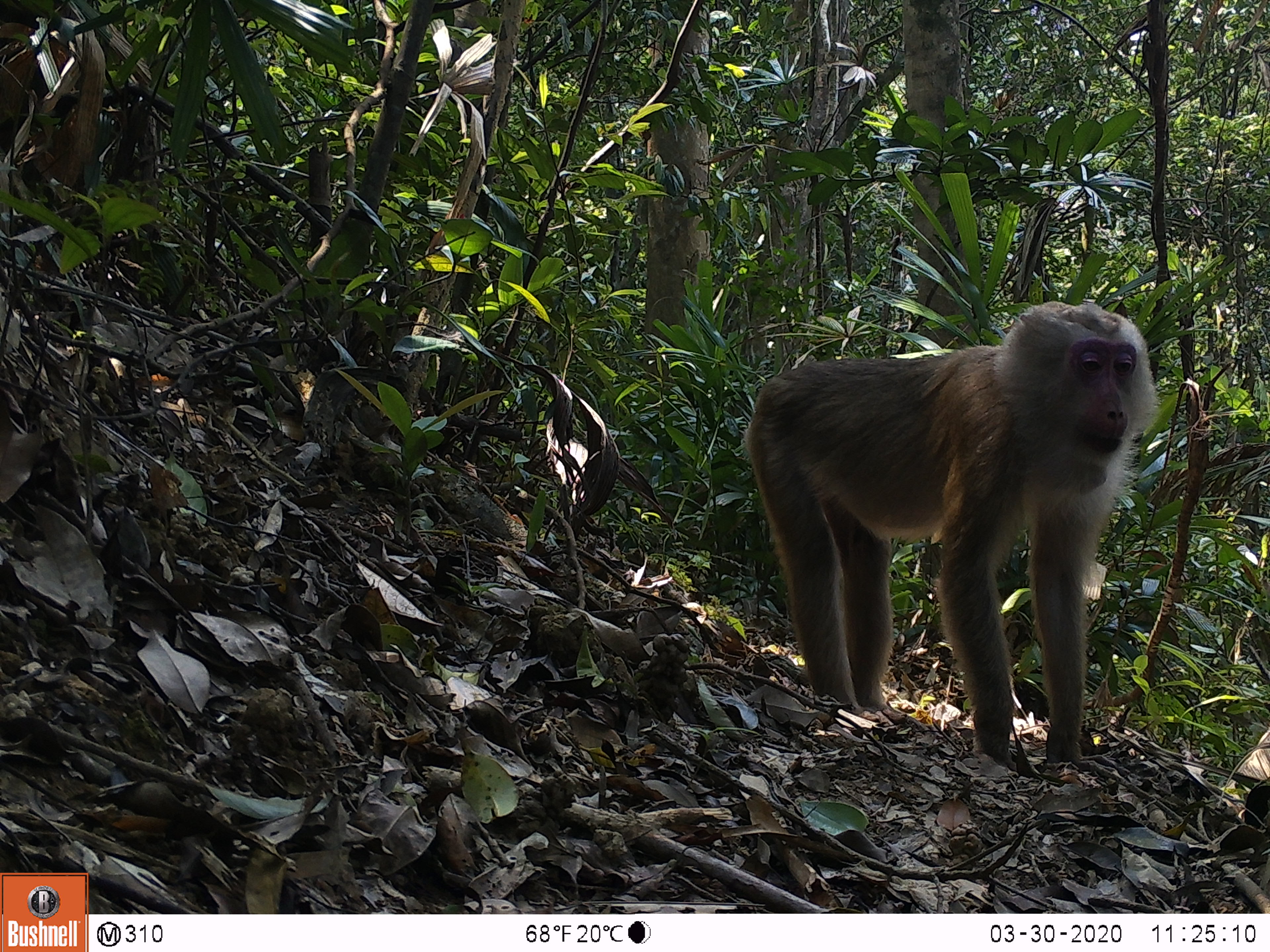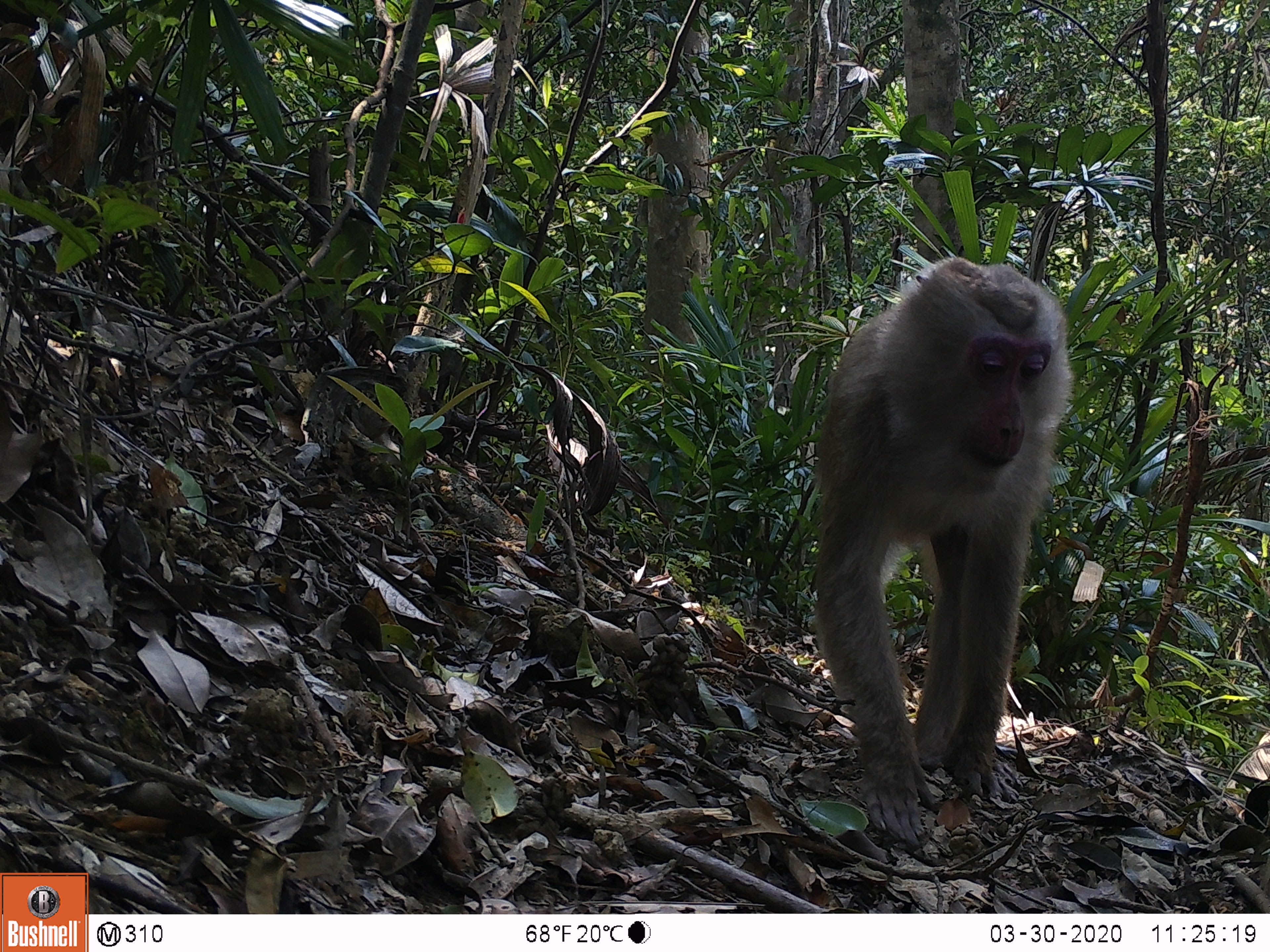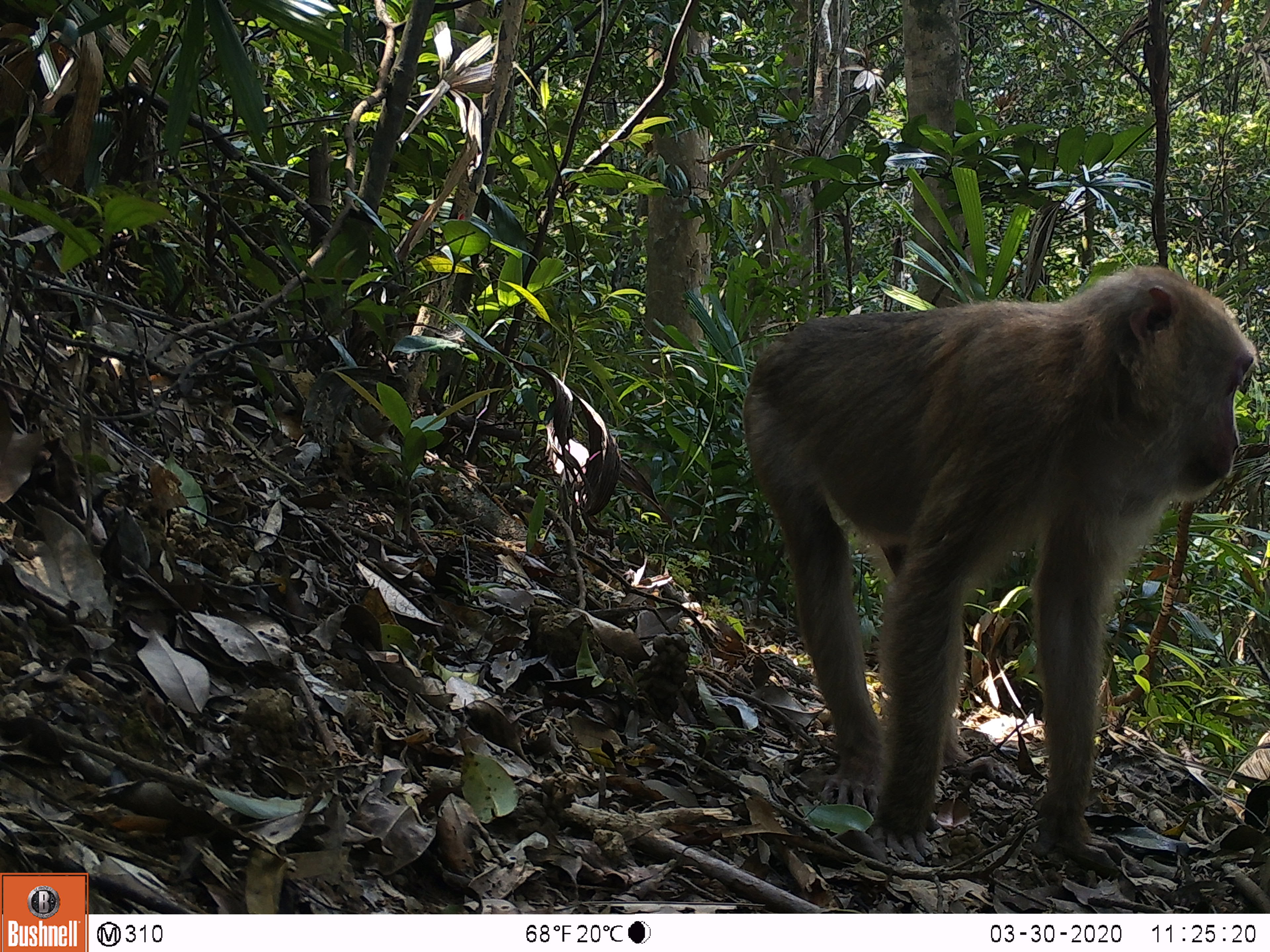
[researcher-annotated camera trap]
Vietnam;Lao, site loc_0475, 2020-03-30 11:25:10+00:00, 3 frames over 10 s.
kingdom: Animalia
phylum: Chordata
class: Mammalia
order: Primates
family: Cercopithecidae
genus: Macaca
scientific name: Macaca nemestrina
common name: pig-tailed macaque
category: pig tailed macaque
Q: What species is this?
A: Pig tailed macaque (pig-tailed macaque) (Macaca nemestrina).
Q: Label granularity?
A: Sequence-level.